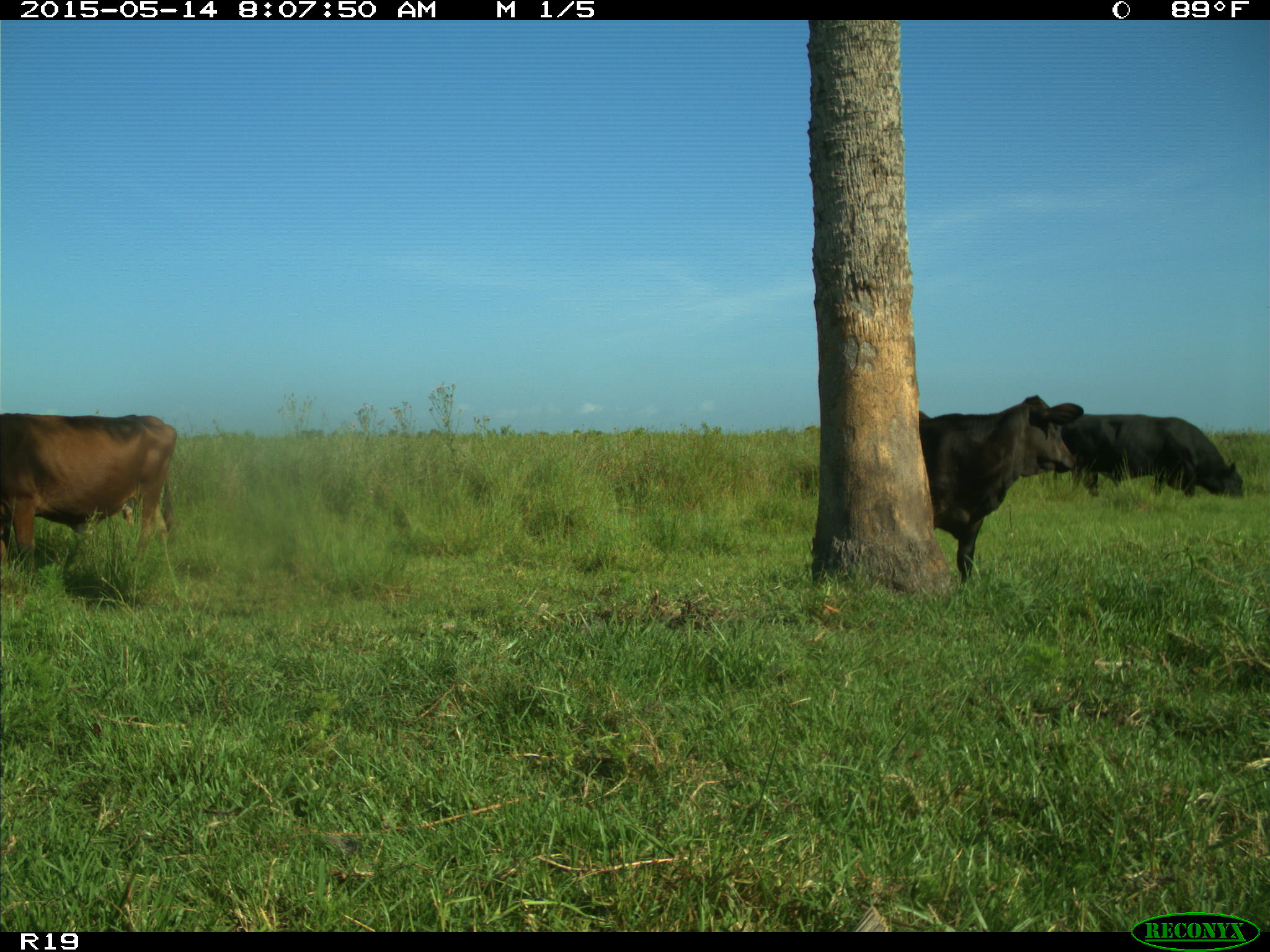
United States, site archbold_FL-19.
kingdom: Animalia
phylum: Chordata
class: Mammalia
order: Artiodactyla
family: Bovidae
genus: Bos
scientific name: Bos taurus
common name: domestic cow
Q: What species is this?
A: Bos taurus (domestic cow).